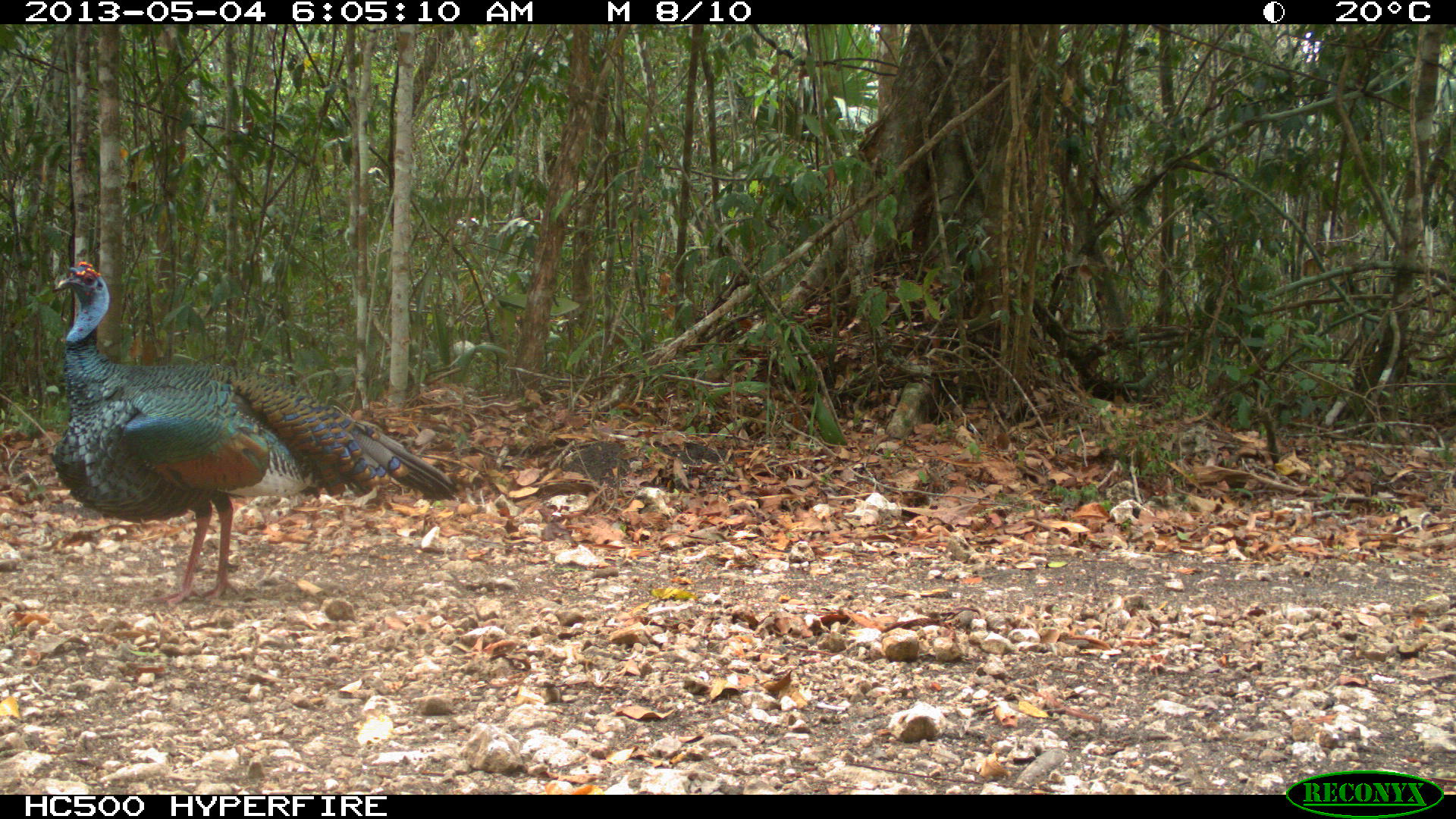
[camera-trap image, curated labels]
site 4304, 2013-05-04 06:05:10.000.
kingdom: Animalia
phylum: Chordata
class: Aves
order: Galliformes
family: Phasianidae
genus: Meleagris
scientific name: Meleagris ocellata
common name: ocellated turkey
Meleagris ocellata (ocellated turkey), count 1, sex male.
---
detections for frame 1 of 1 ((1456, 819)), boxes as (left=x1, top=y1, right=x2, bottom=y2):
meleagris ocellata: (left=46, top=260, right=459, bottom=606)